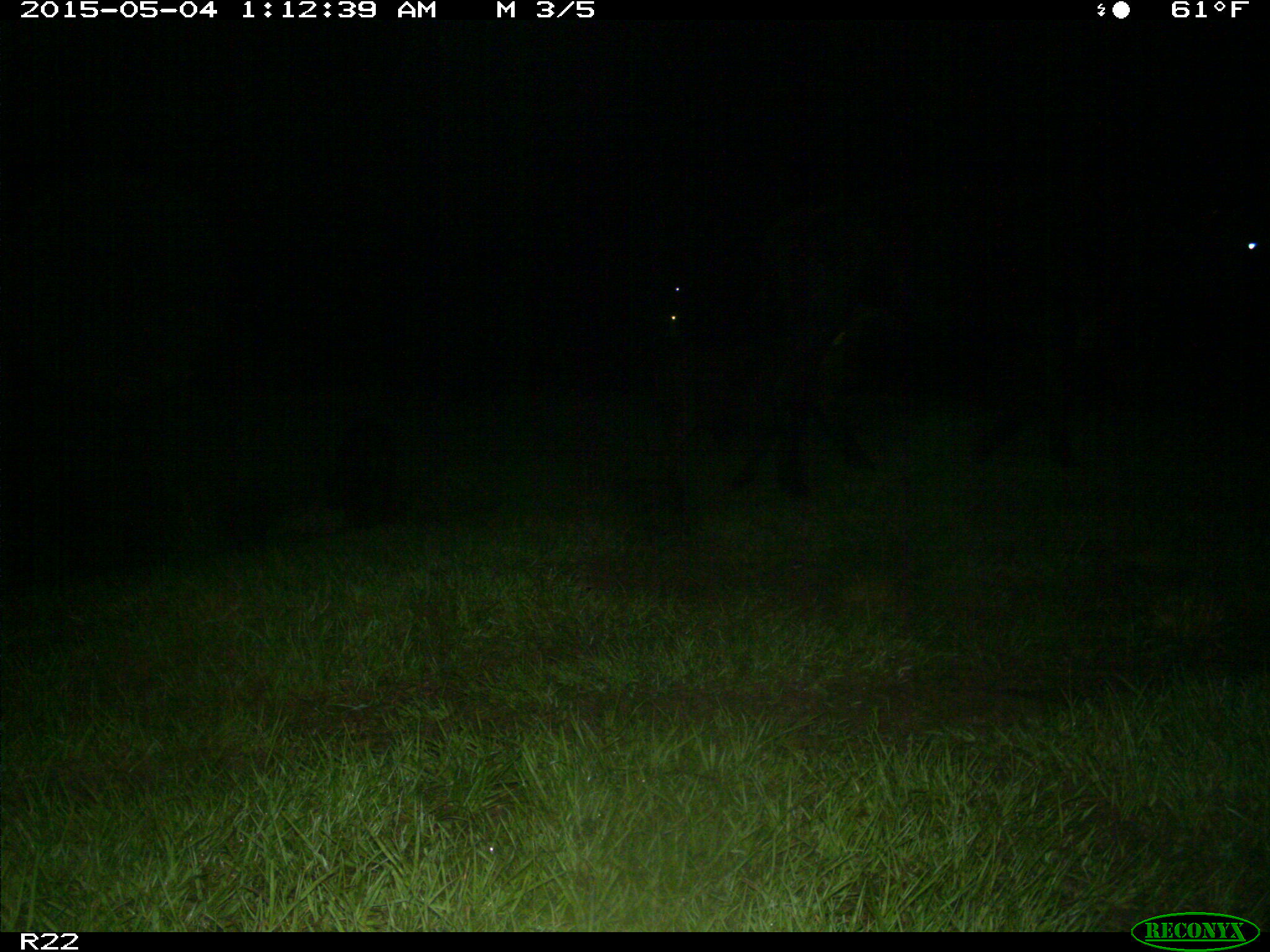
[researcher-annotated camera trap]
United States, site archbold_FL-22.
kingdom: Animalia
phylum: Chordata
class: Mammalia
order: Artiodactyla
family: Bovidae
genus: Bos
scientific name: Bos taurus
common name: domestic cow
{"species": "Bos taurus (domestic cow)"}